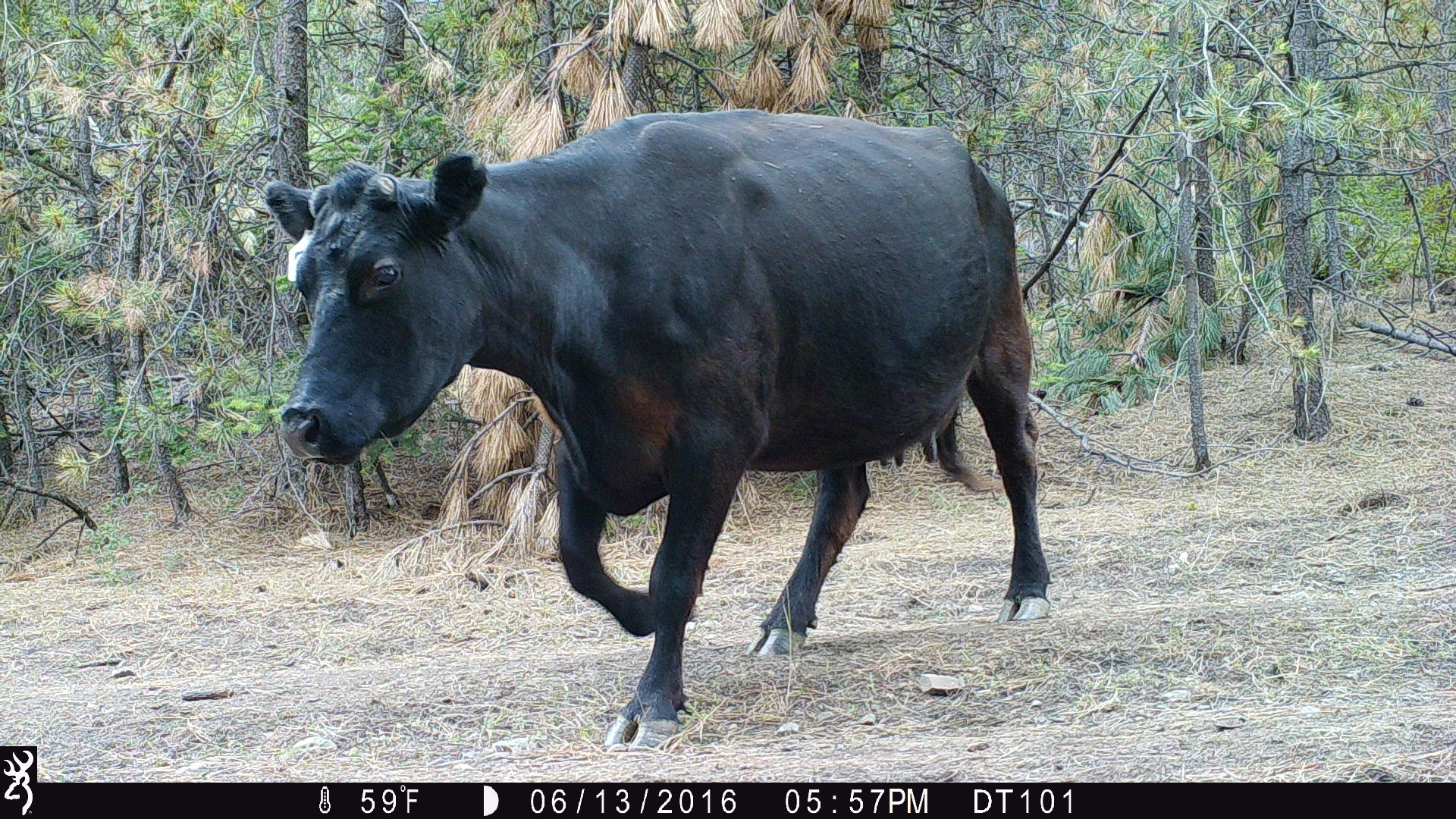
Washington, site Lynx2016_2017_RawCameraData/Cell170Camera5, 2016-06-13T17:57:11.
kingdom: Animalia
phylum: Chordata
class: Mammalia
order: Artiodactyla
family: Bovidae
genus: Bos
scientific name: Bos taurus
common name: domestic cattle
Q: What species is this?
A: Domestic cattle (Bos taurus).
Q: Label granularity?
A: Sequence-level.